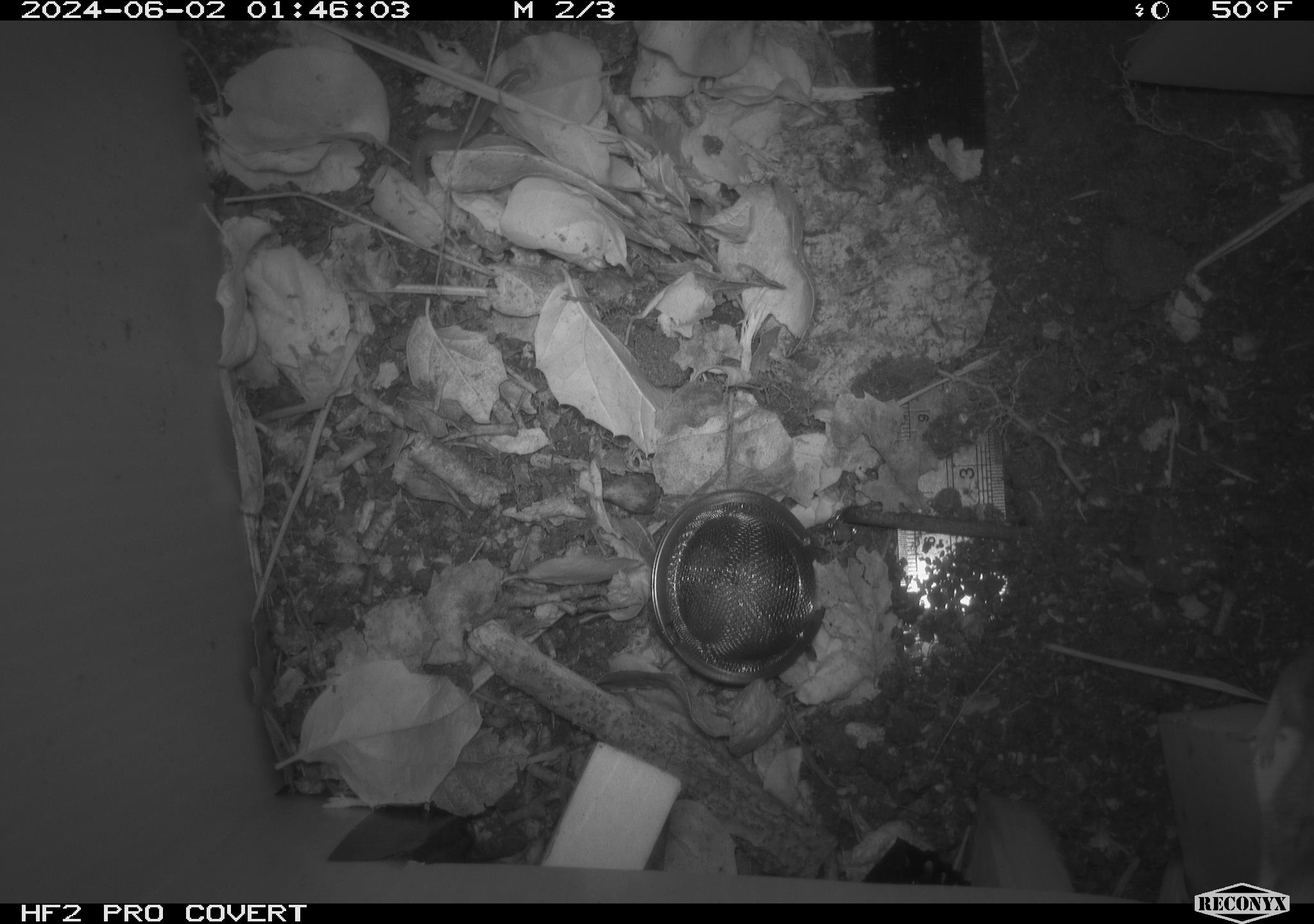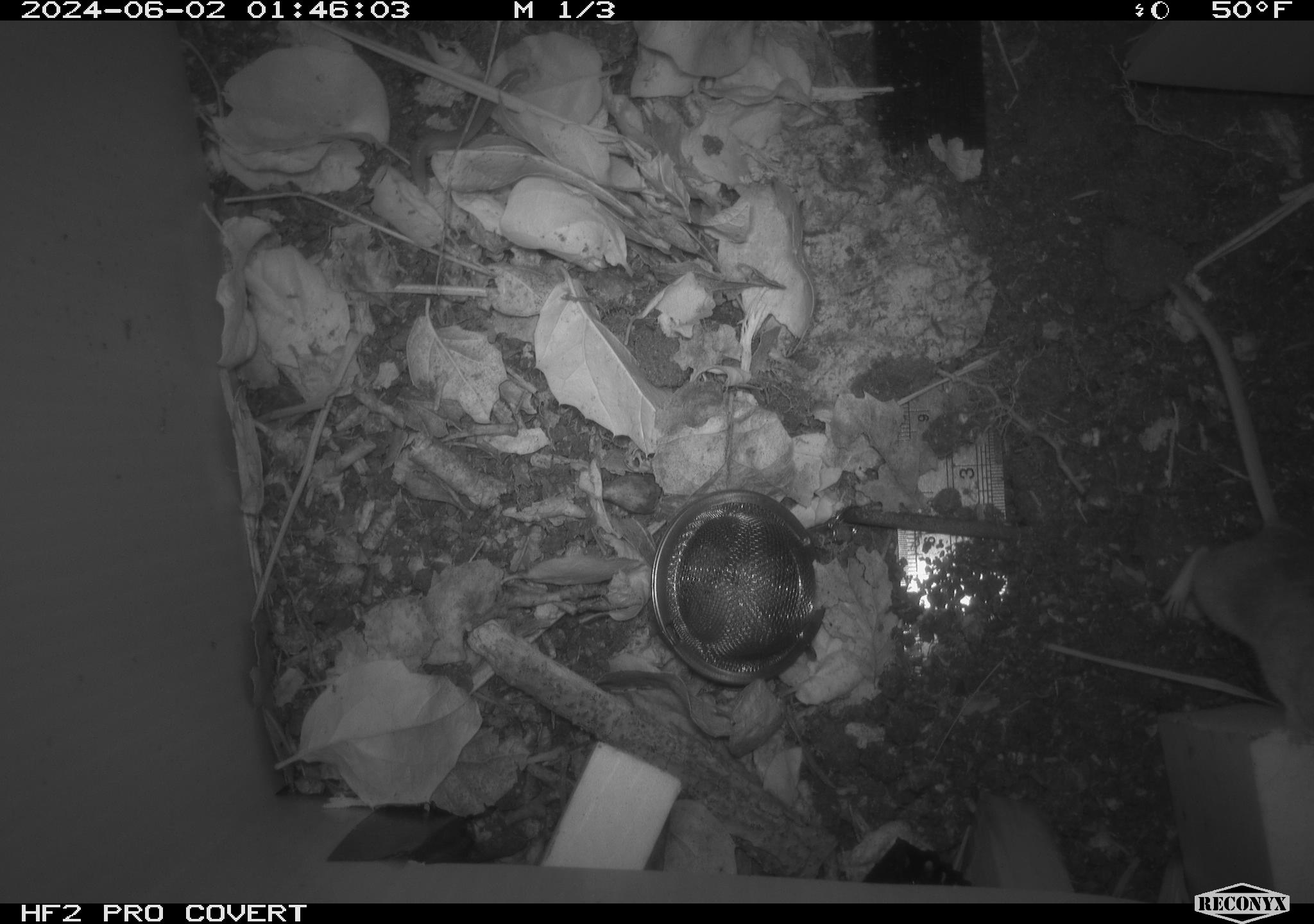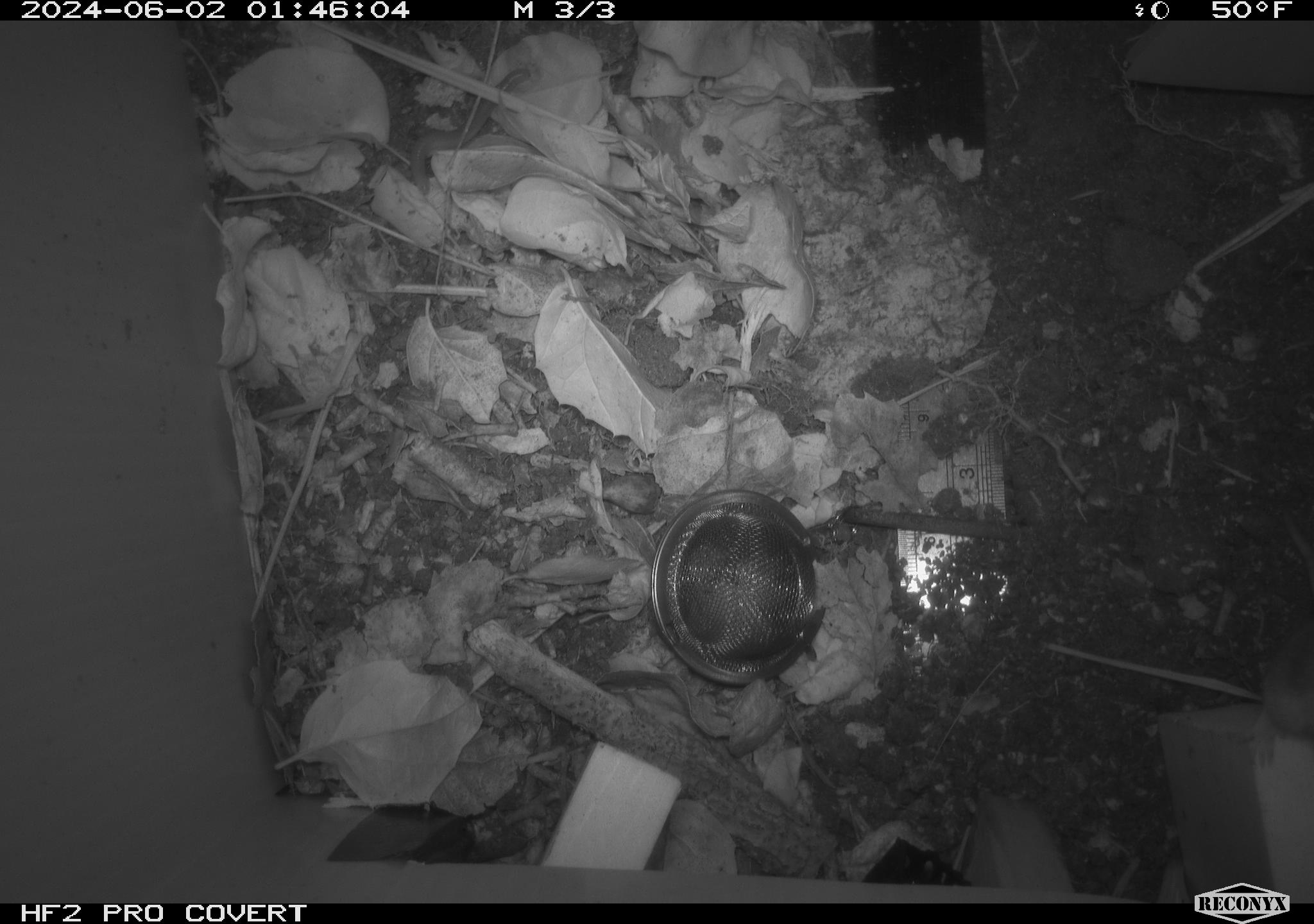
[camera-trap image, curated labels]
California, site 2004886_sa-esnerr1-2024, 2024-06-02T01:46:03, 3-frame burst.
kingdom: Animalia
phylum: Chordata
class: Mammalia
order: Rodentia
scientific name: Rodentia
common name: rodent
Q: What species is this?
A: Rodent (Rodentia).